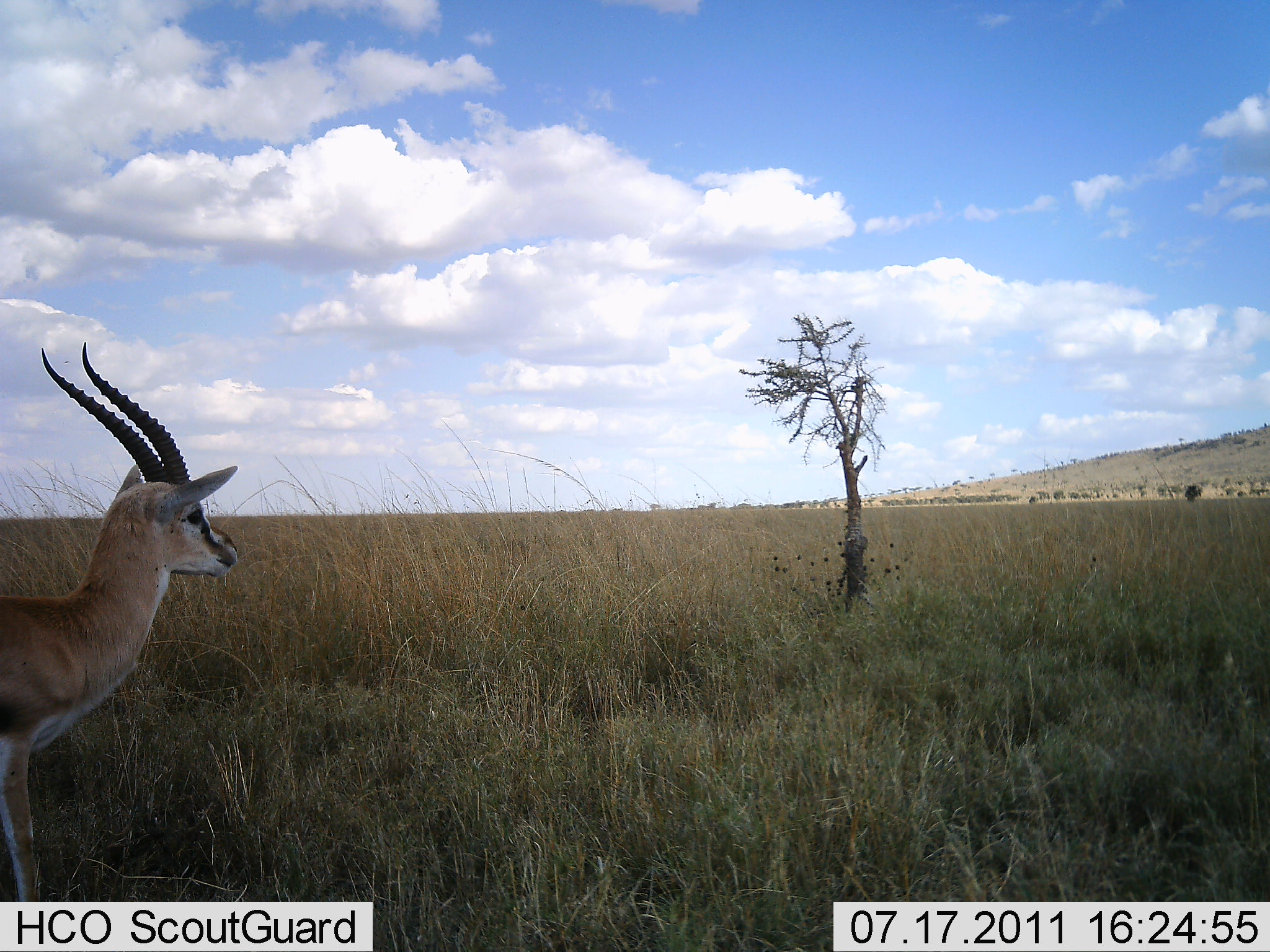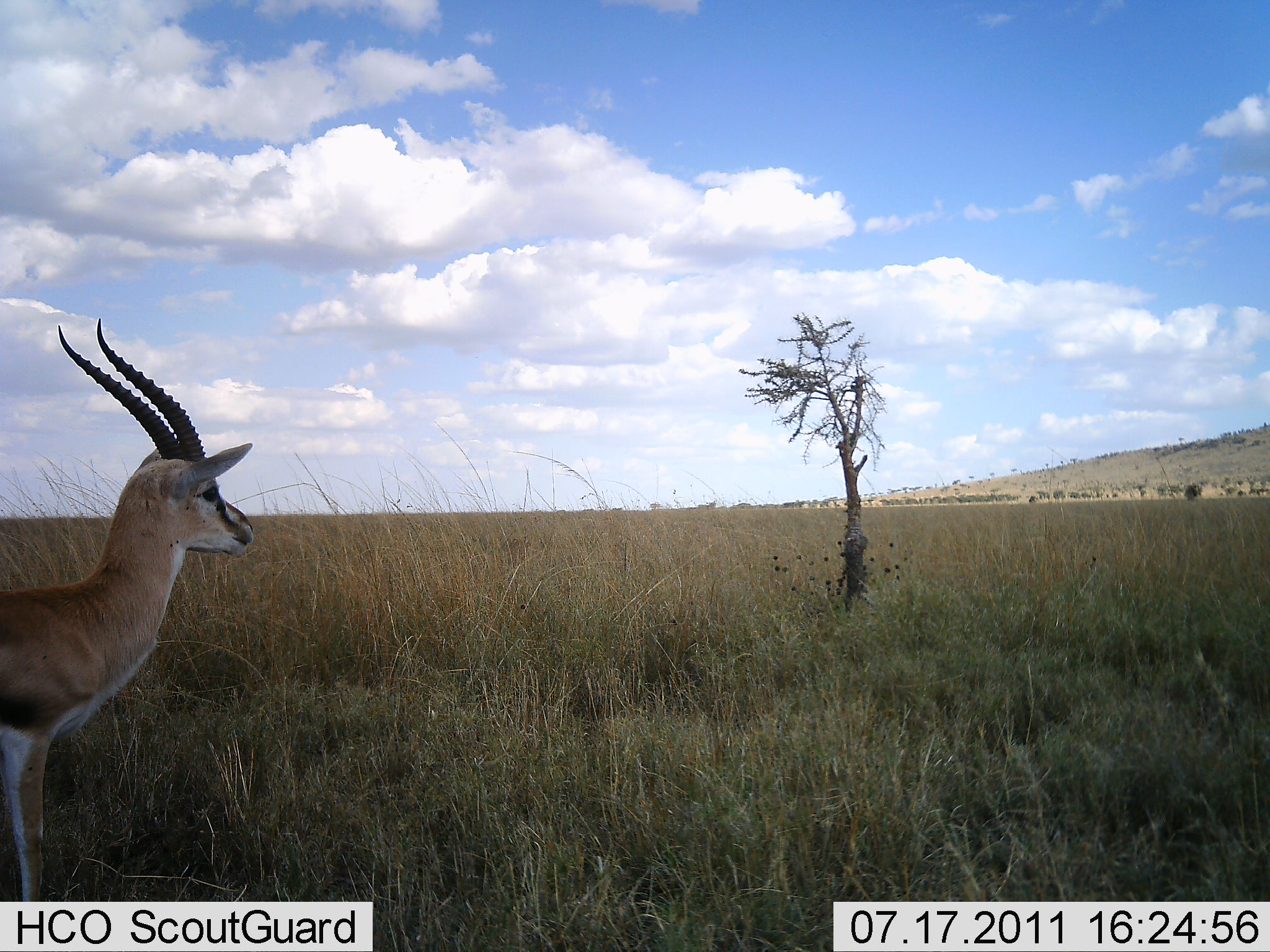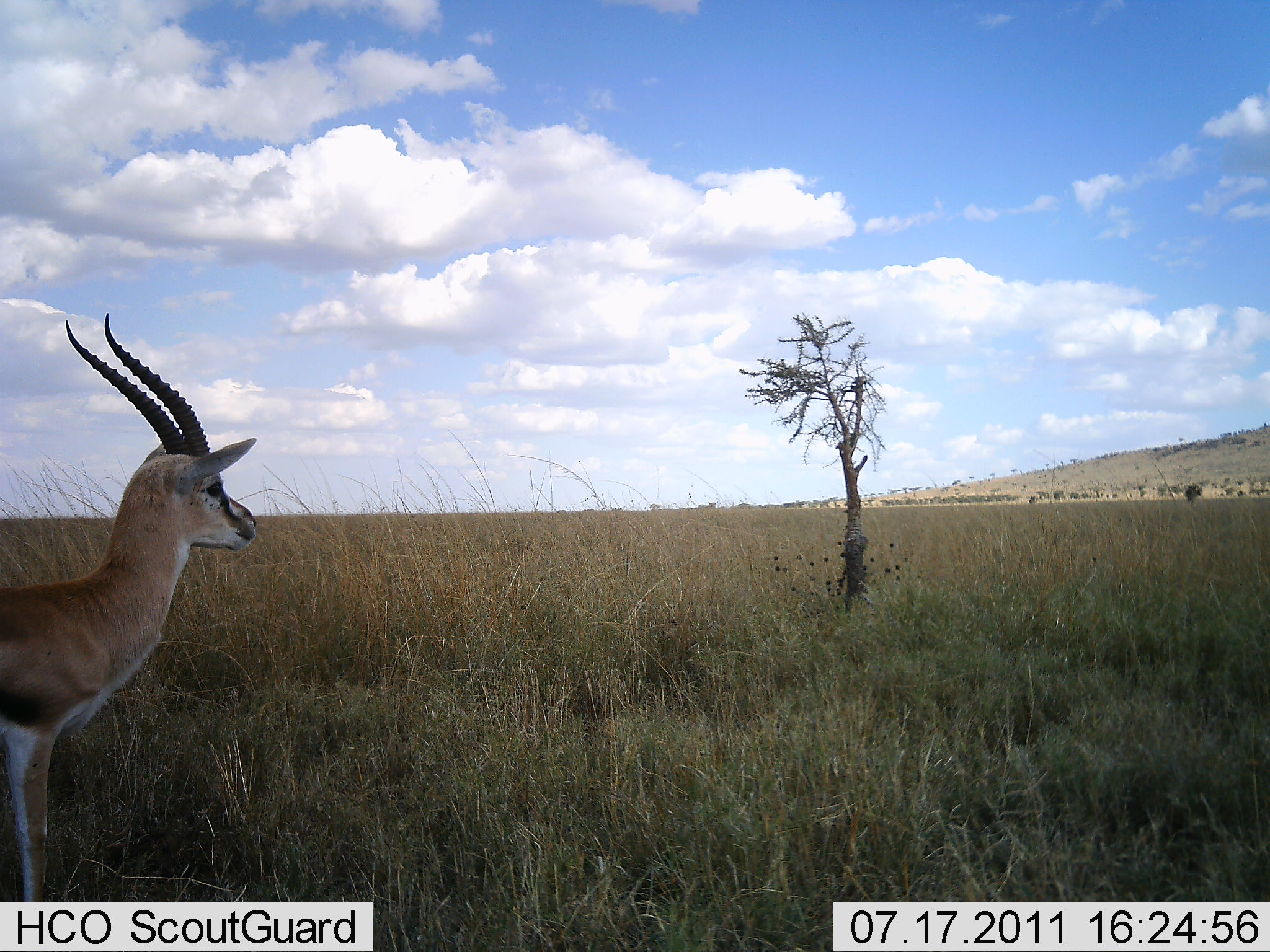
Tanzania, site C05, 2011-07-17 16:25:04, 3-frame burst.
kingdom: Animalia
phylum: Chordata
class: Mammalia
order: Artiodactyla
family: Bovidae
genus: Eudorcas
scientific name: Eudorcas thomsonii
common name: thomson's gazelle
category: gazellethomsons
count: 1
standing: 100%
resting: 0%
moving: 0%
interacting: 0%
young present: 0%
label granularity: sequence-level